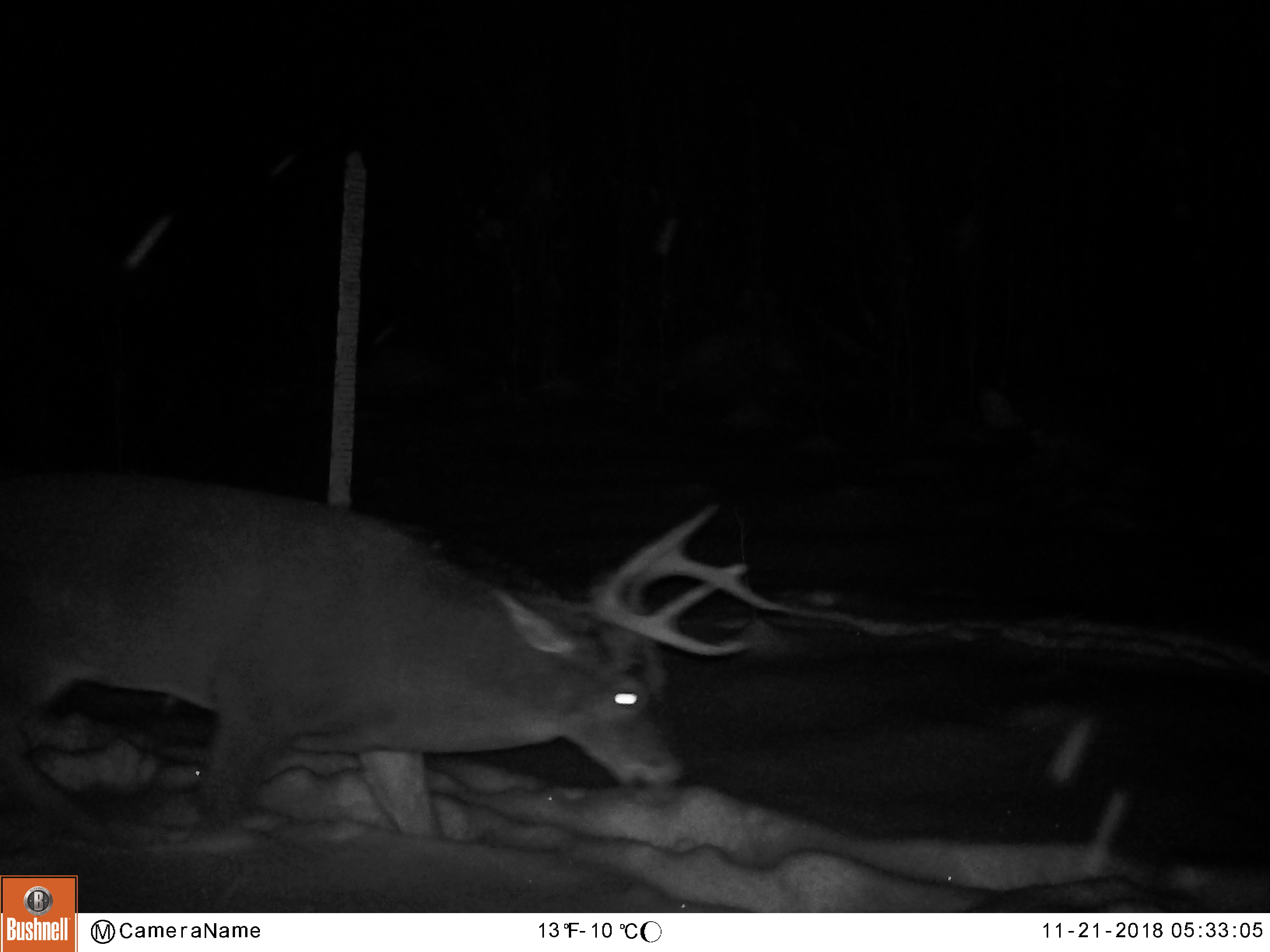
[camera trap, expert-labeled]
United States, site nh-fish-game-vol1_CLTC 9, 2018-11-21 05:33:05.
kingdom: Animalia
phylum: Chordata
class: Mammalia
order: Artiodactyla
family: Cervidae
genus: Odocoileus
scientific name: Odocoileus virginianus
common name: white-tailed deer